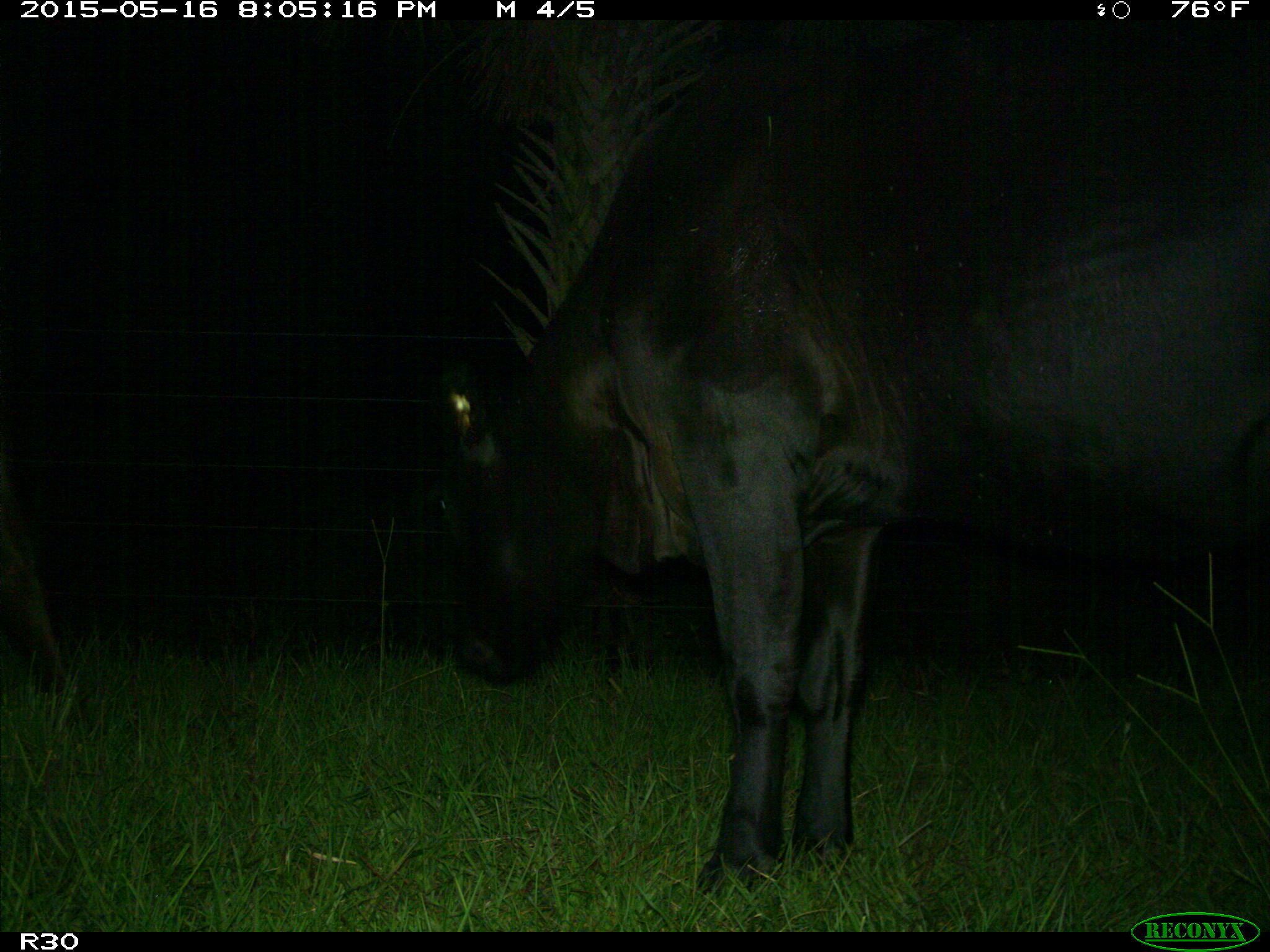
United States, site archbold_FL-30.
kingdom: Animalia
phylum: Chordata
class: Mammalia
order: Artiodactyla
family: Bovidae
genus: Bos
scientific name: Bos taurus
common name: domestic cow